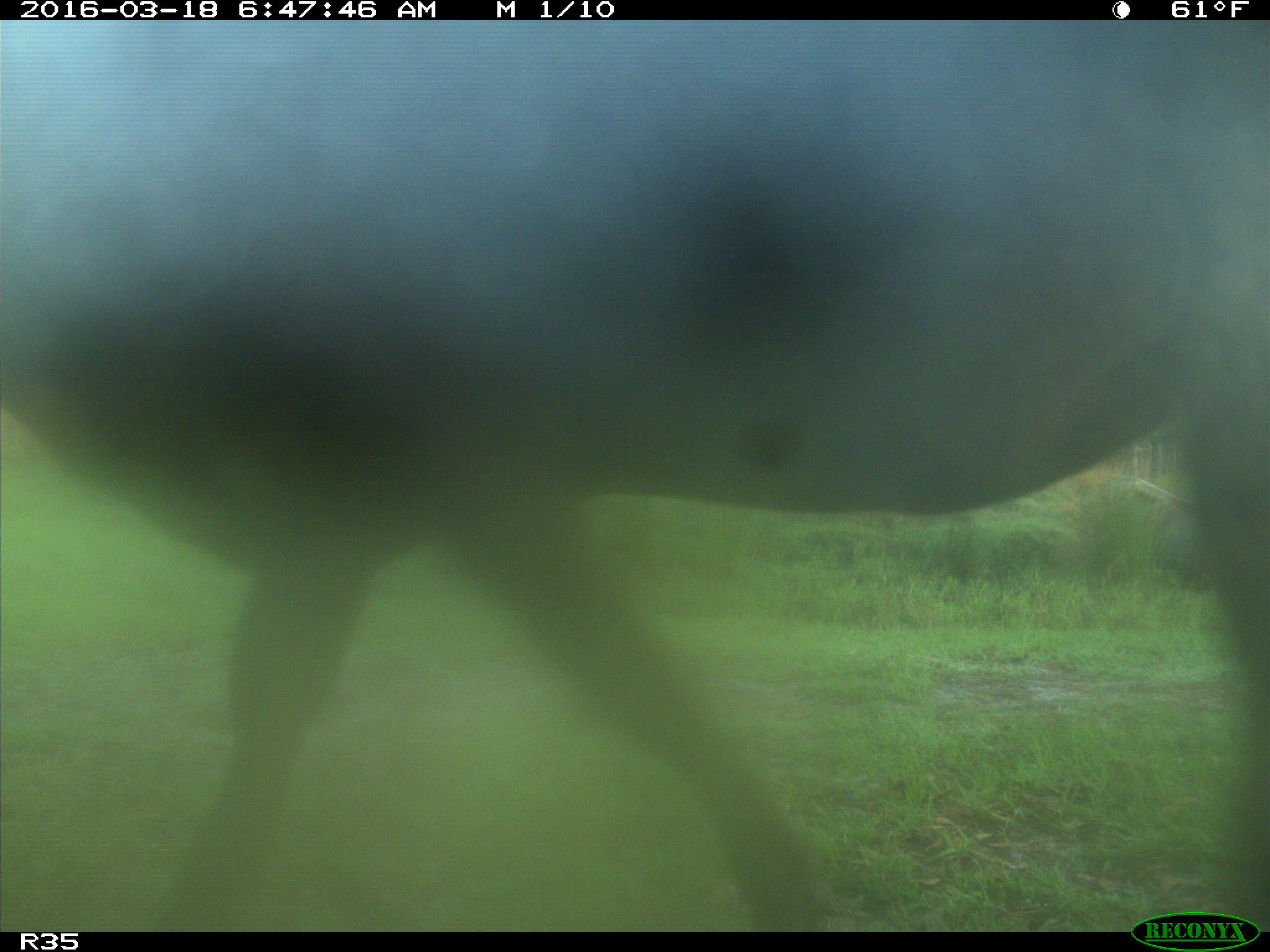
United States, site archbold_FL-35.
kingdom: Animalia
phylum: Chordata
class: Mammalia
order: Artiodactyla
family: Bovidae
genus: Bos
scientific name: Bos taurus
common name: domestic cow